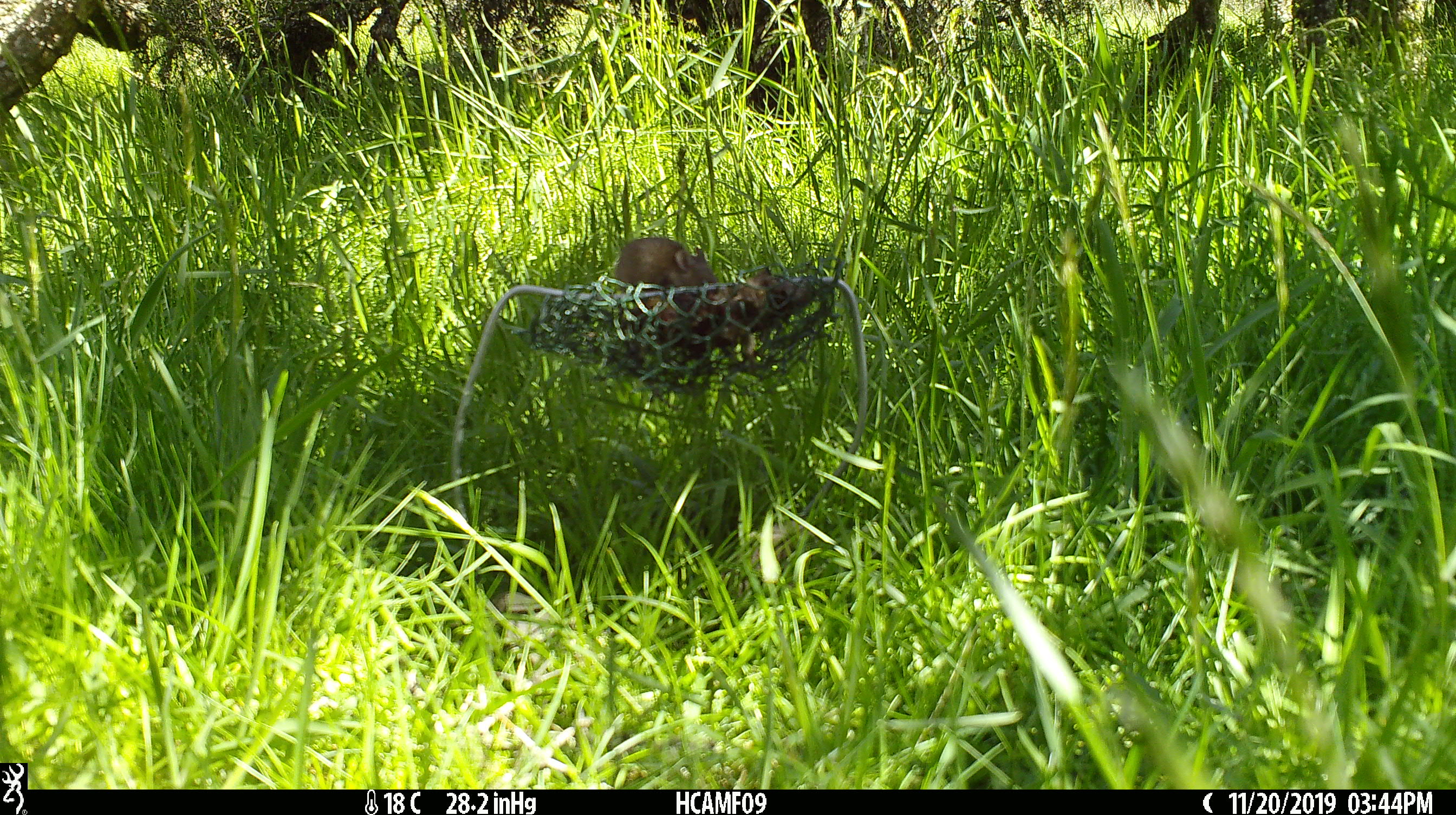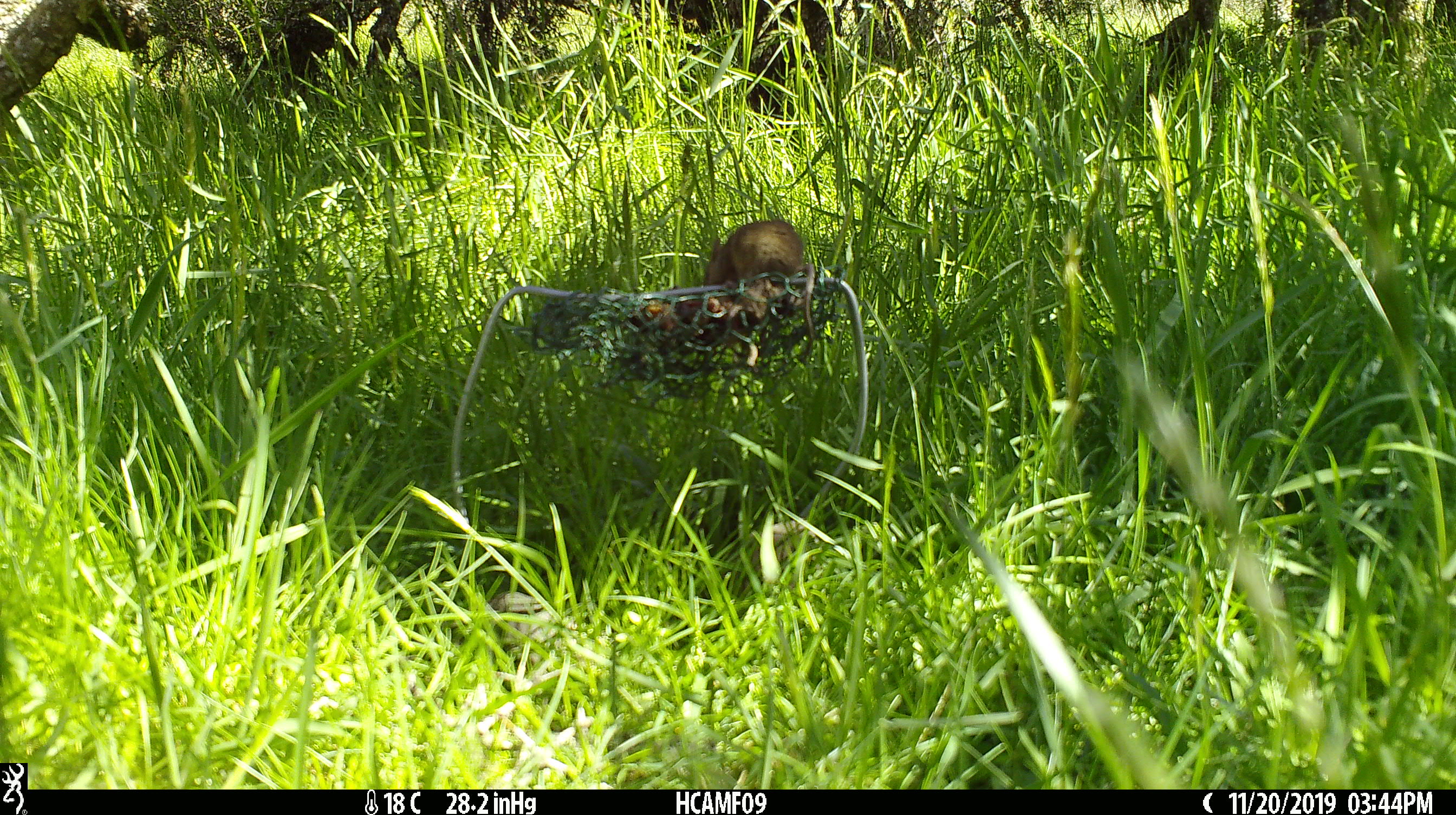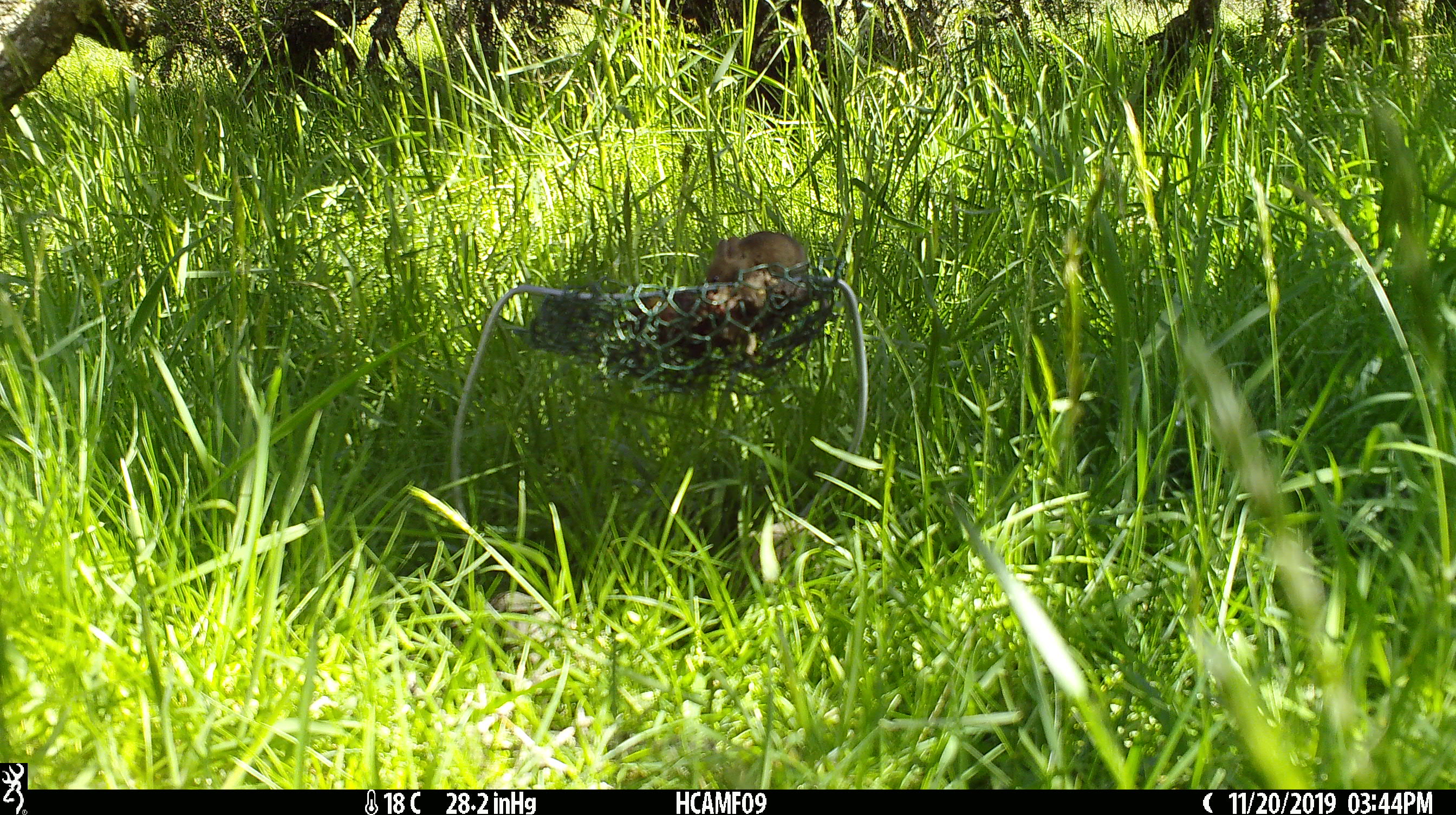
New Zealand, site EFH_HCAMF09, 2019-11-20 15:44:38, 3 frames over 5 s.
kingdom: Animalia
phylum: Chordata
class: Mammalia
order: Rodentia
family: Muridae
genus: Mus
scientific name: Mus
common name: mouse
Mouse (Mus).